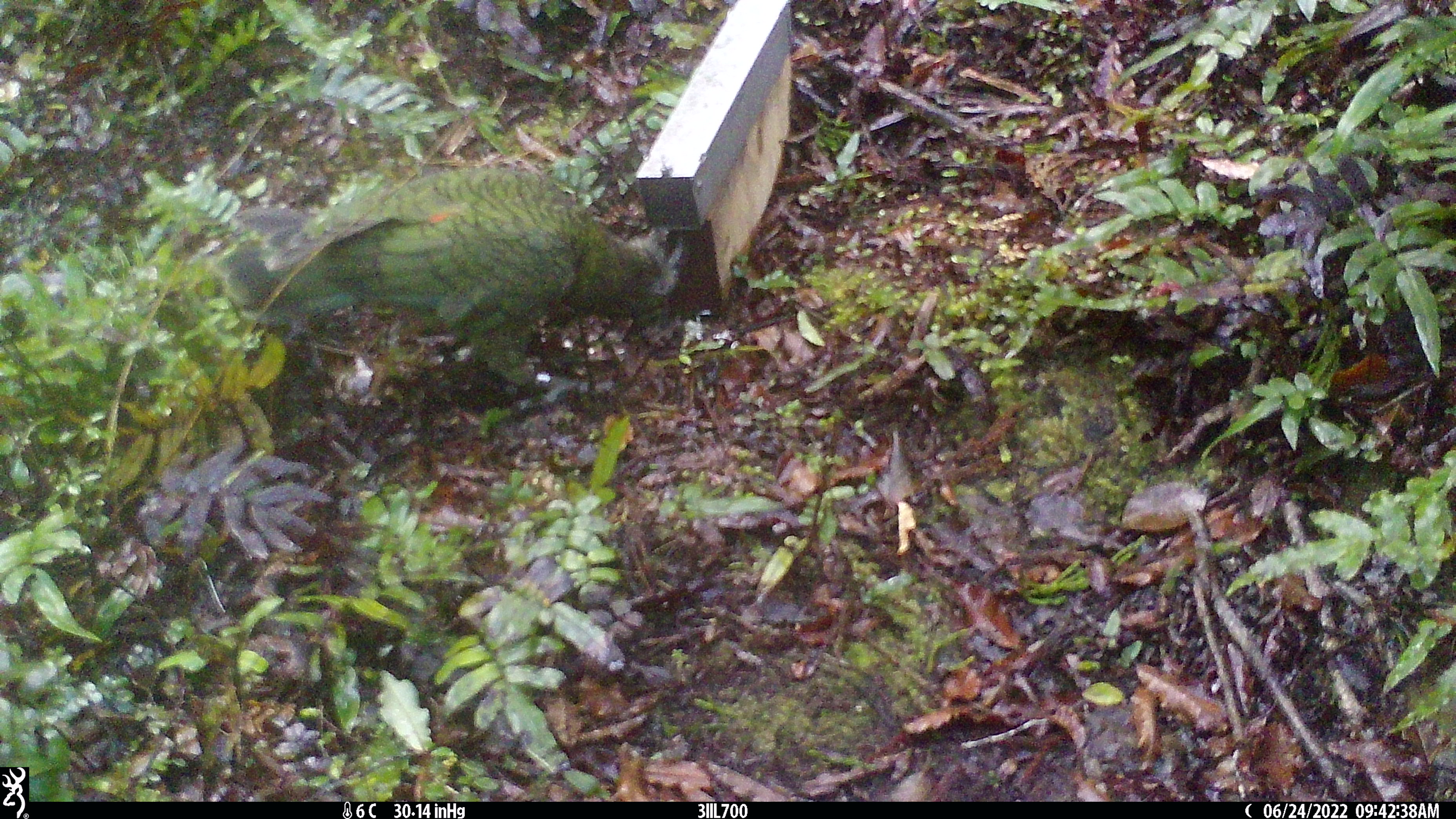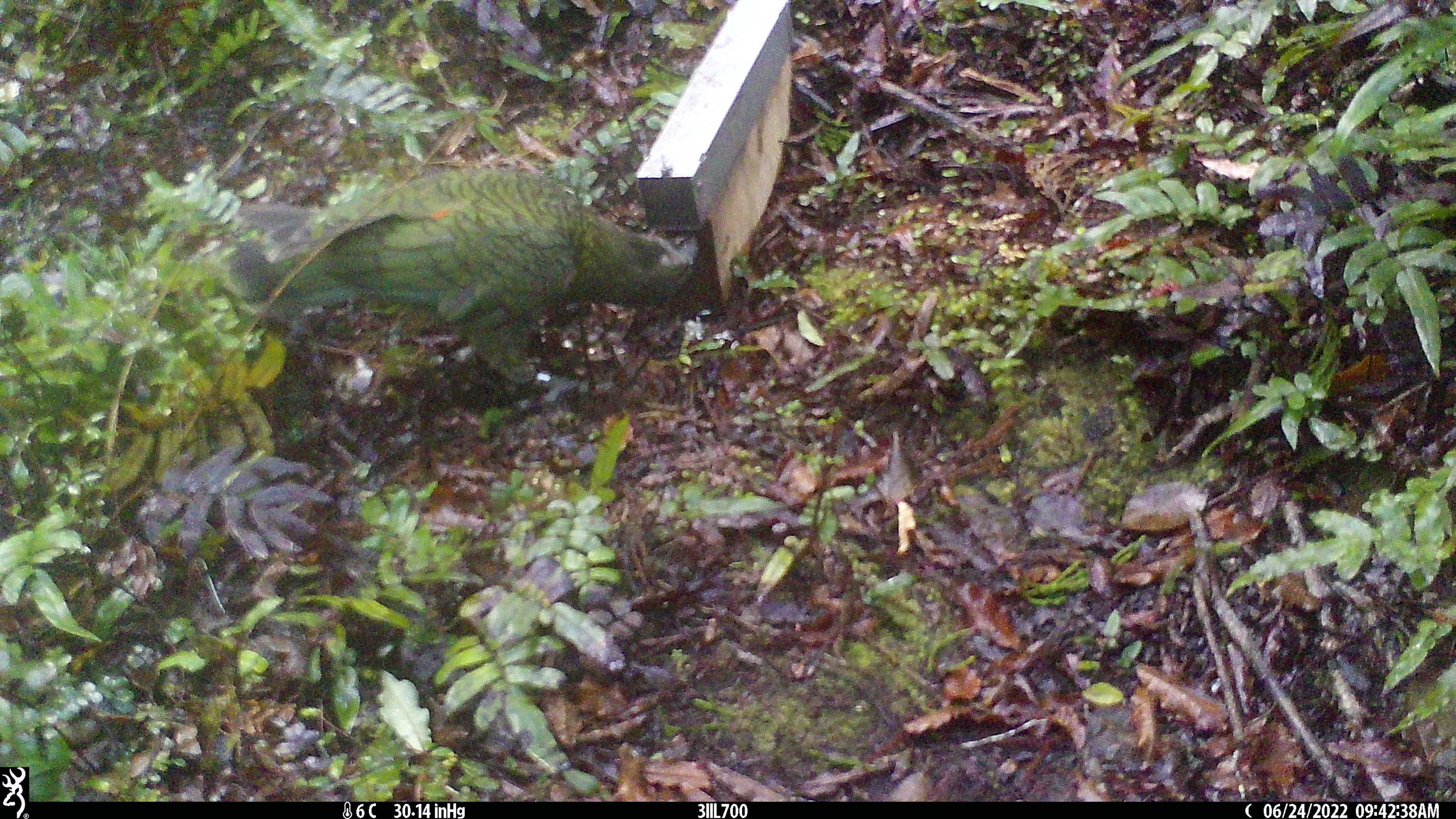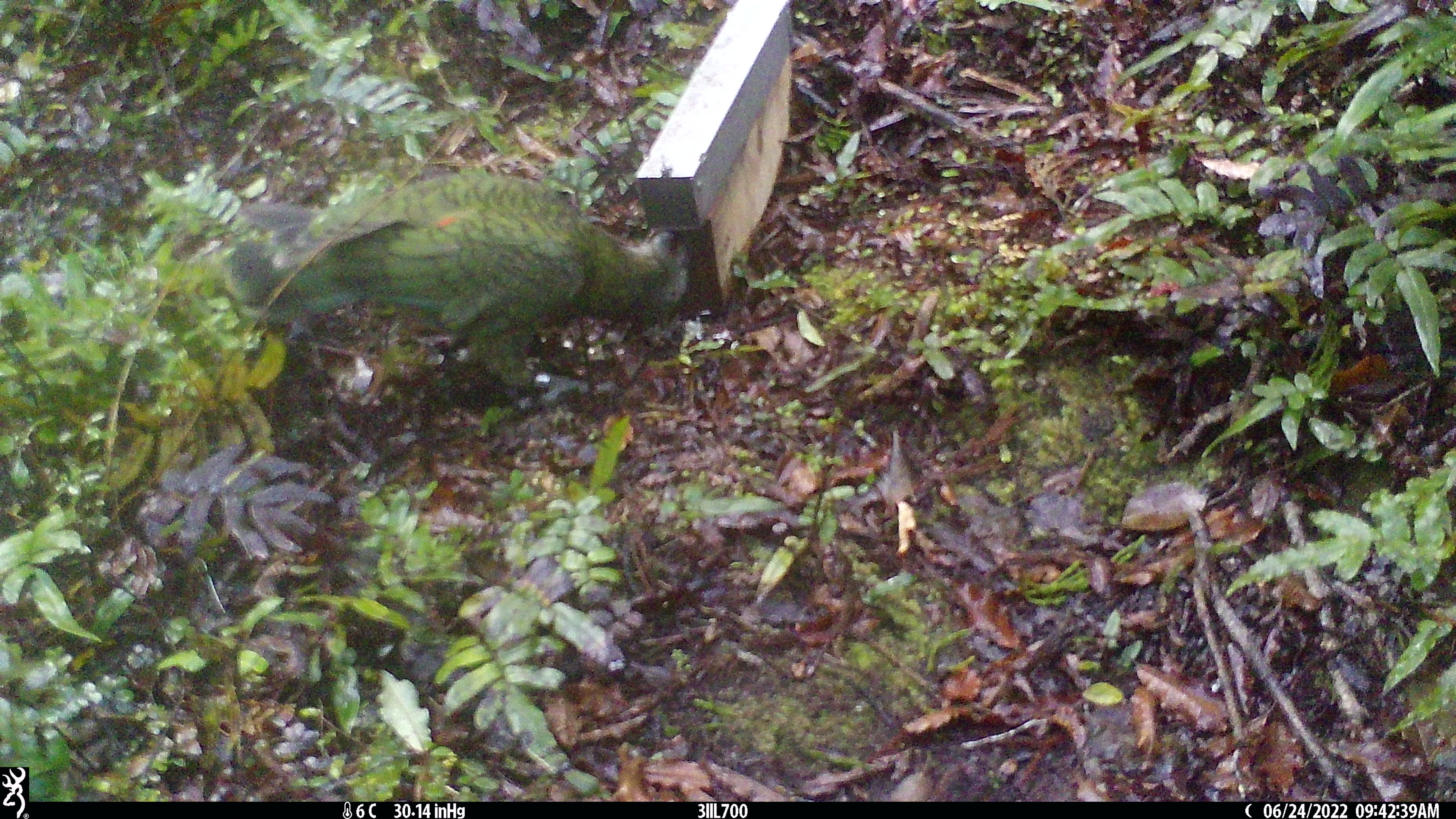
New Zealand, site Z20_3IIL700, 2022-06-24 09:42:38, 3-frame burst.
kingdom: Animalia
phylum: Chordata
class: Aves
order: Psittaciformes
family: Strigopidae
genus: Nestor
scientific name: Nestor notabilis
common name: kea